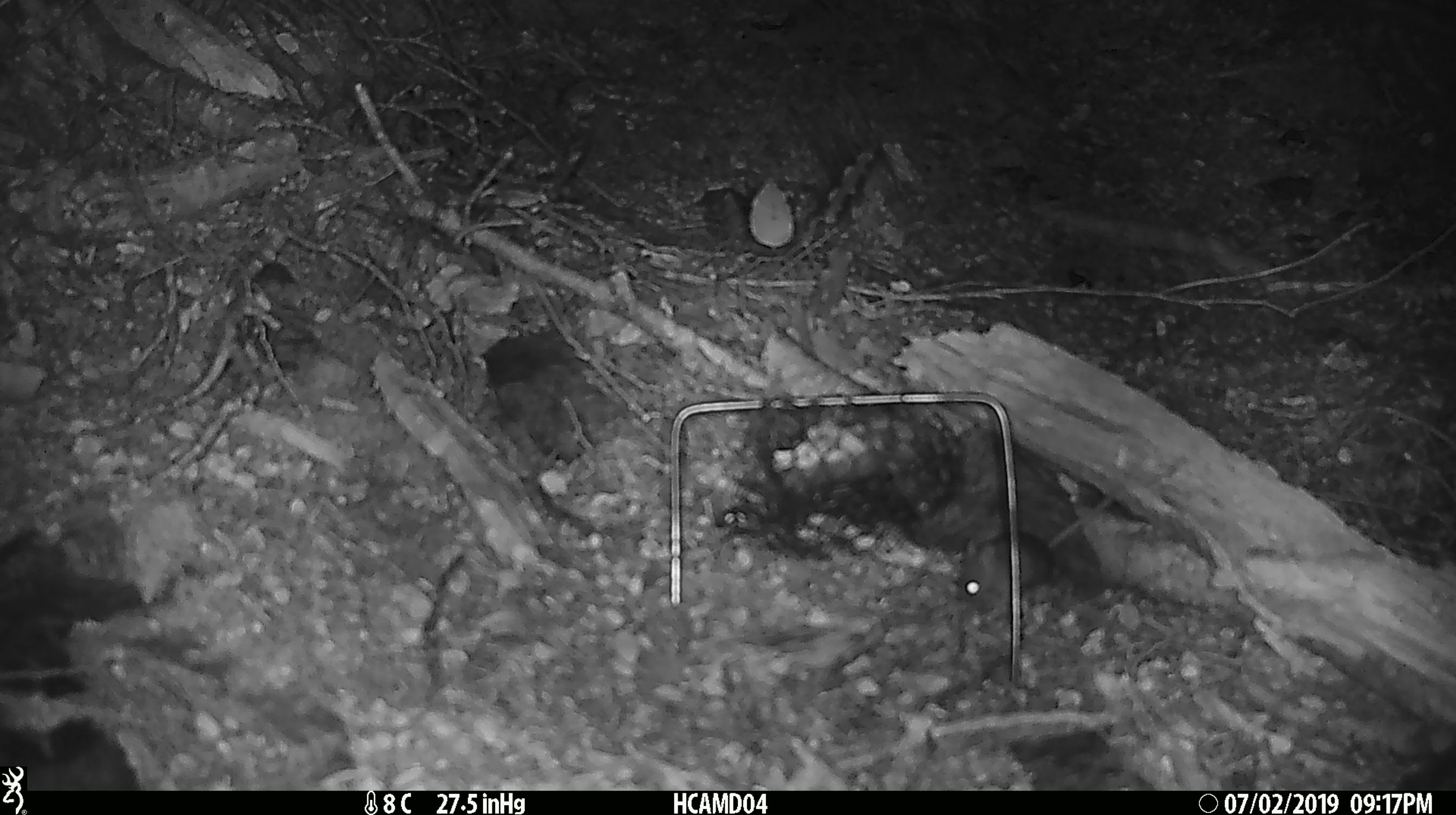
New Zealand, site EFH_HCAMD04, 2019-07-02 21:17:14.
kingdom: Animalia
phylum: Chordata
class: Mammalia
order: Rodentia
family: Muridae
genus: Mus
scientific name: Mus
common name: mouse